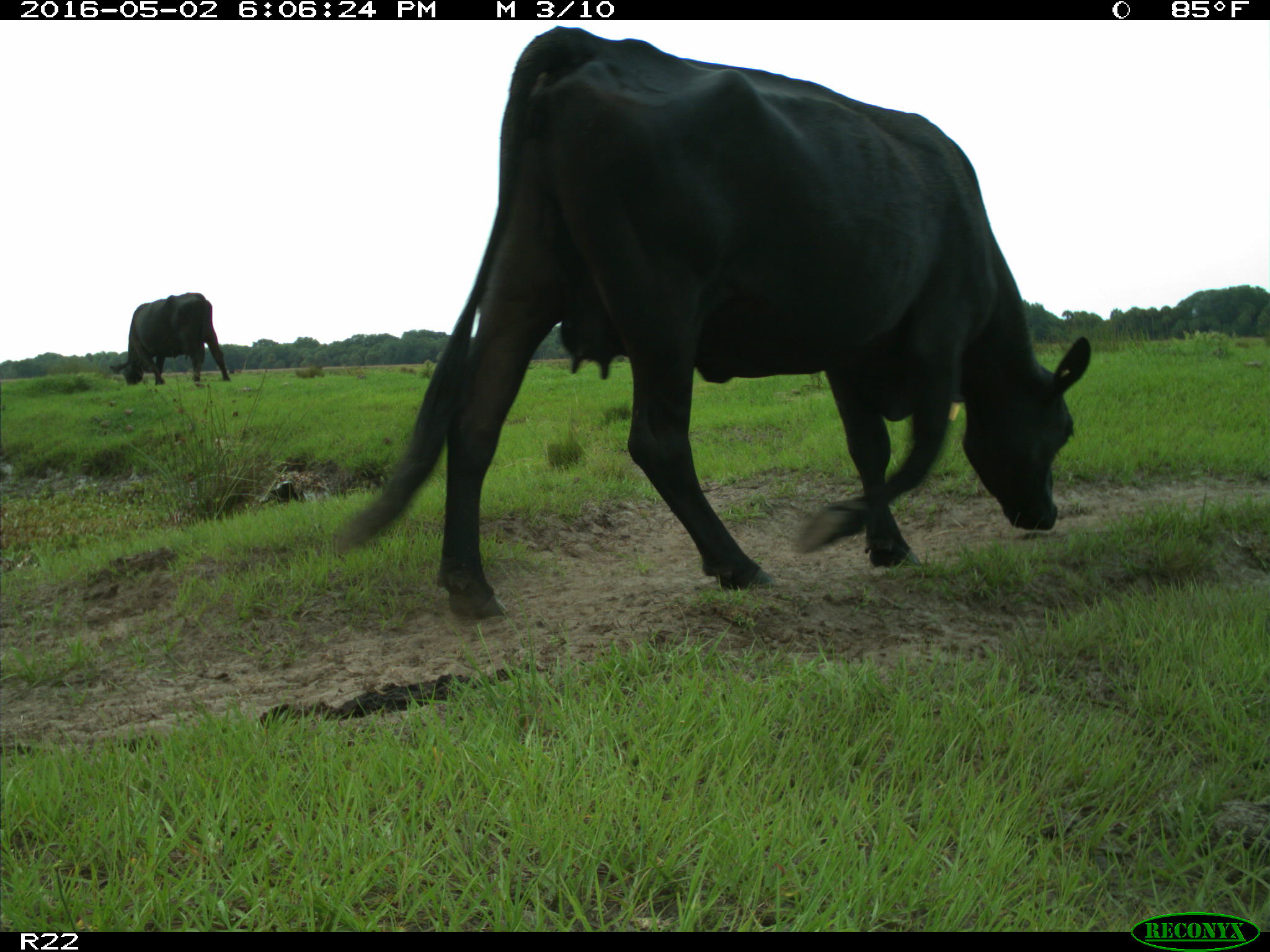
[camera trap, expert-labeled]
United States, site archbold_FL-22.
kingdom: Animalia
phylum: Chordata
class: Mammalia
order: Artiodactyla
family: Bovidae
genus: Bos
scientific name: Bos taurus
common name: domestic cow